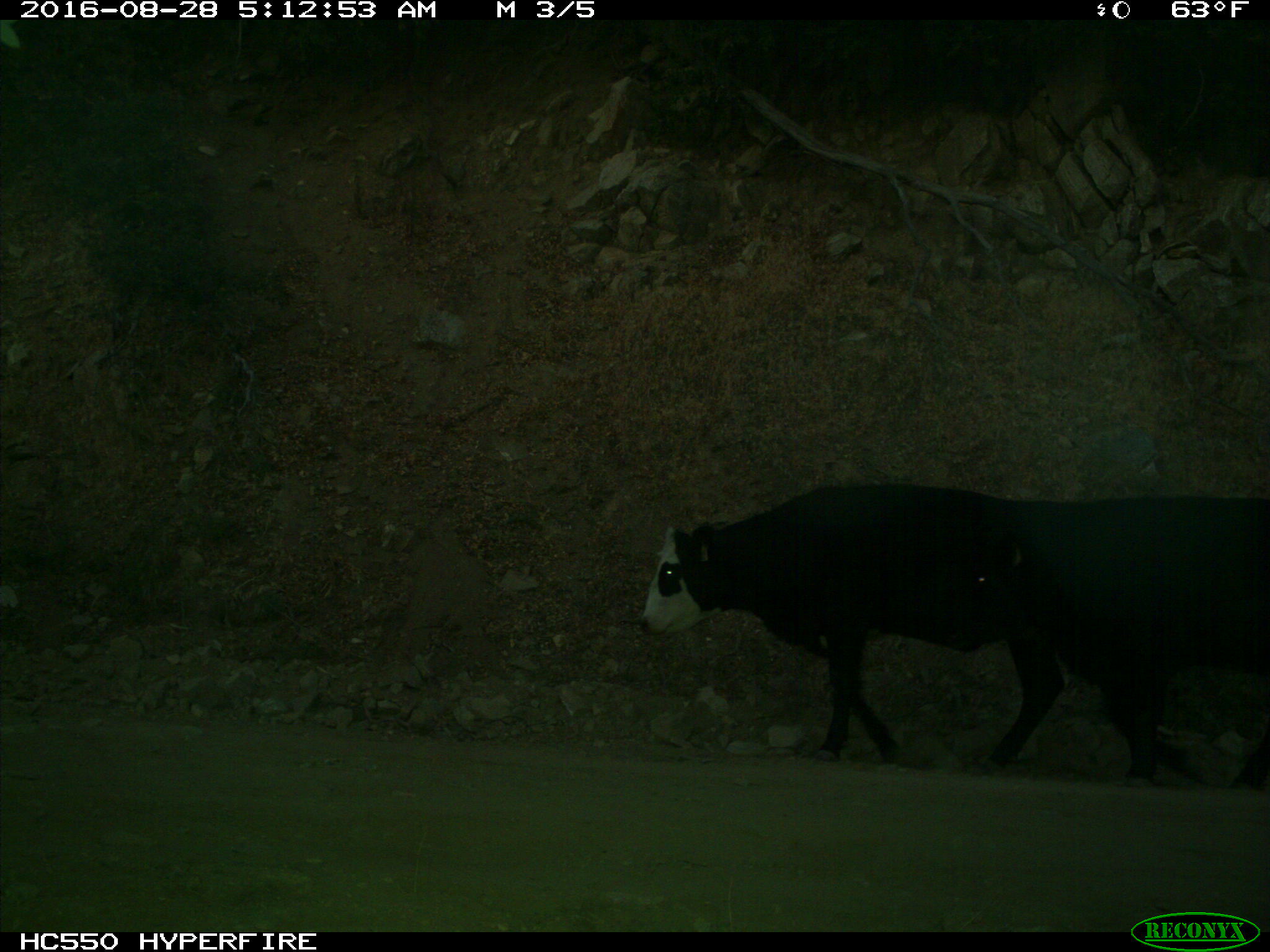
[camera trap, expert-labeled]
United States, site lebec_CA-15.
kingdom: Animalia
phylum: Chordata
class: Mammalia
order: Artiodactyla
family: Bovidae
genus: Bos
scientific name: Bos taurus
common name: domestic cow